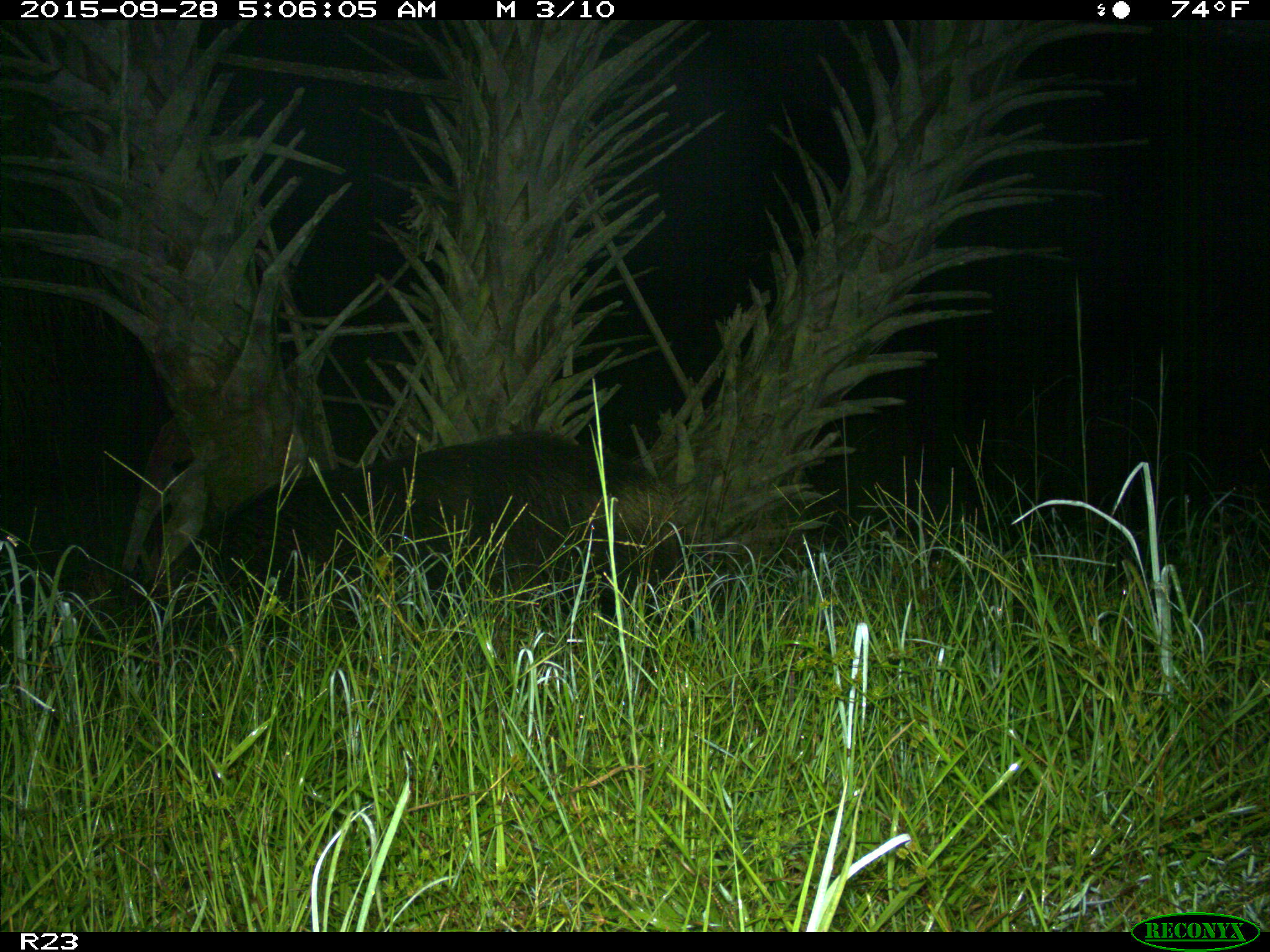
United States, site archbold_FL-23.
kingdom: Animalia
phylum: Chordata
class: Mammalia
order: Artiodactyla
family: Suidae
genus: Sus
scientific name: Sus scrofa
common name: wild boar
Sus scrofa (wild boar).